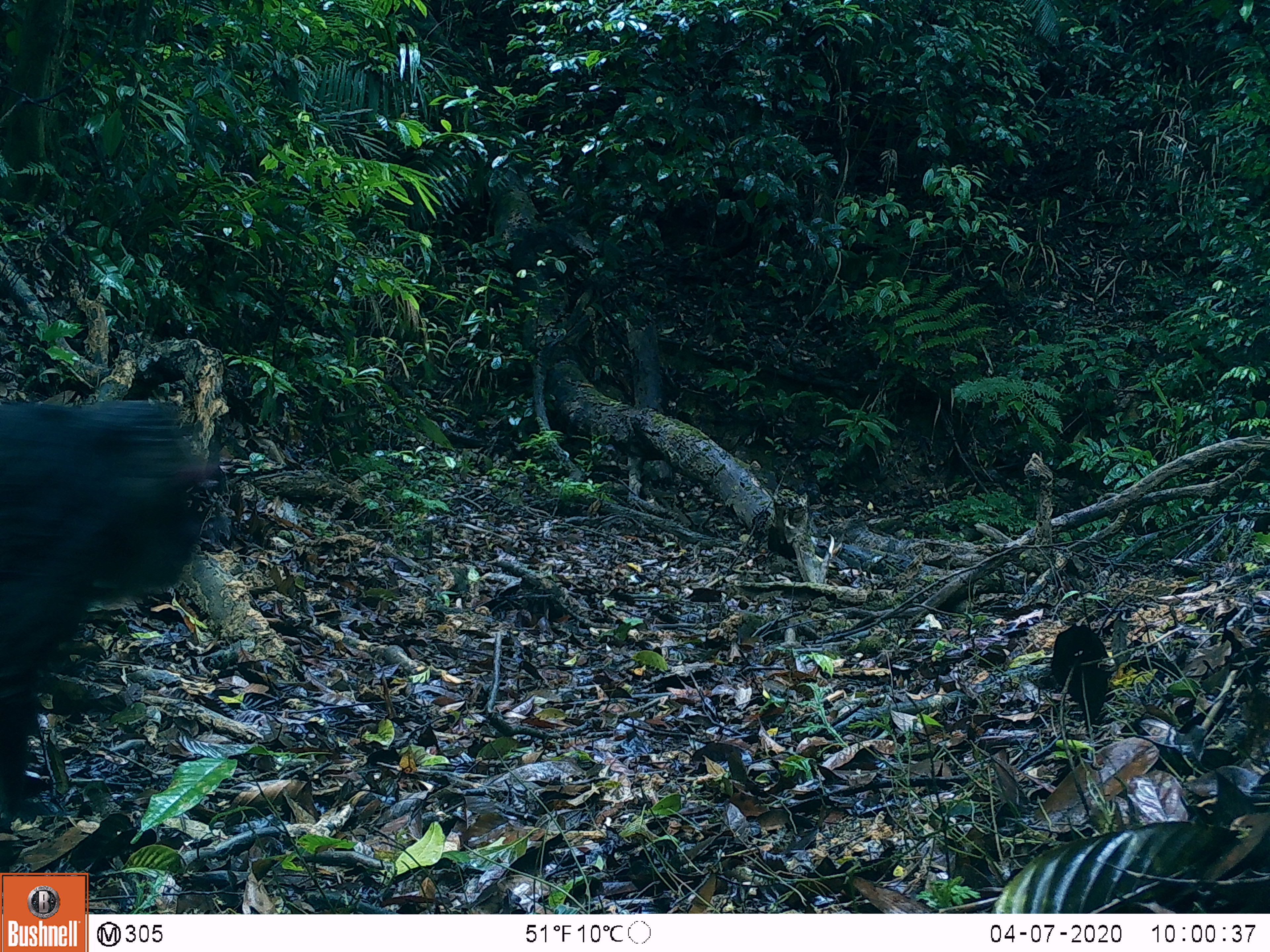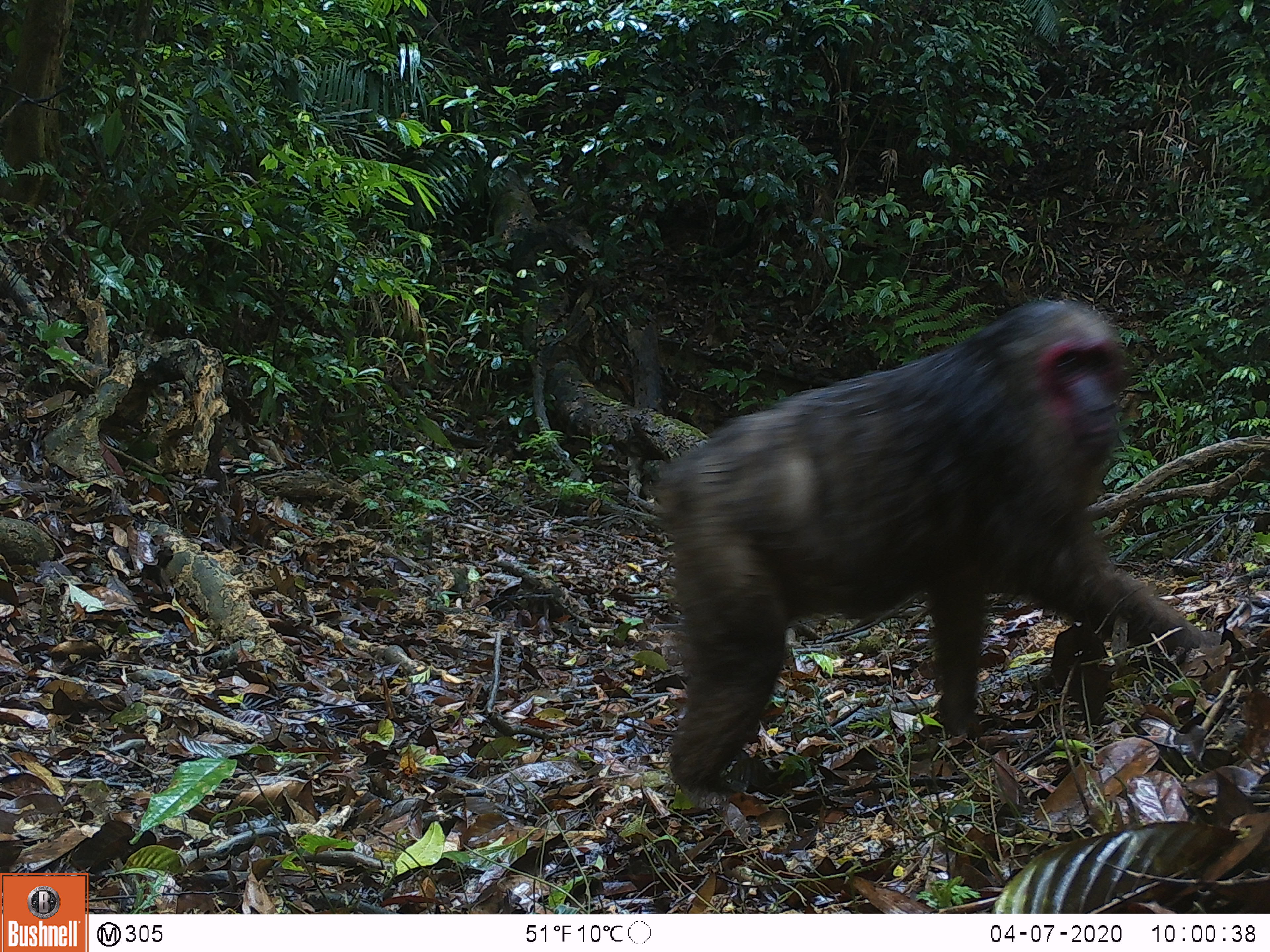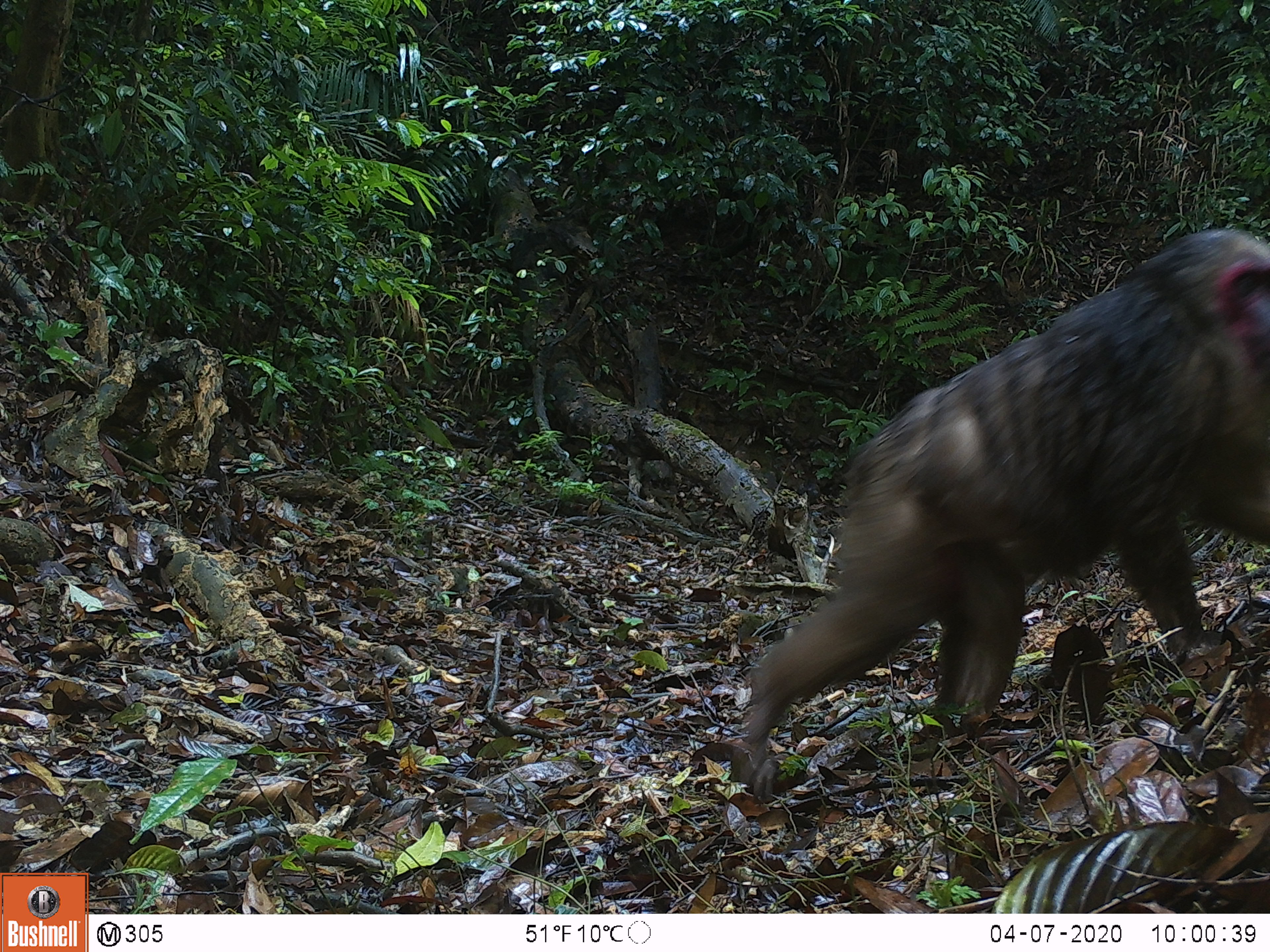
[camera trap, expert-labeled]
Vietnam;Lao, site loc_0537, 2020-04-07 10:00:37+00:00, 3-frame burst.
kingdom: Animalia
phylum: Chordata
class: Mammalia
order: Primates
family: Cercopithecidae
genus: Macaca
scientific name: Macaca arctoides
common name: stump-tailed macaque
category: stump tailed macaque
Stump tailed macaque (stump-tailed macaque) (Macaca arctoides). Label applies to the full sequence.